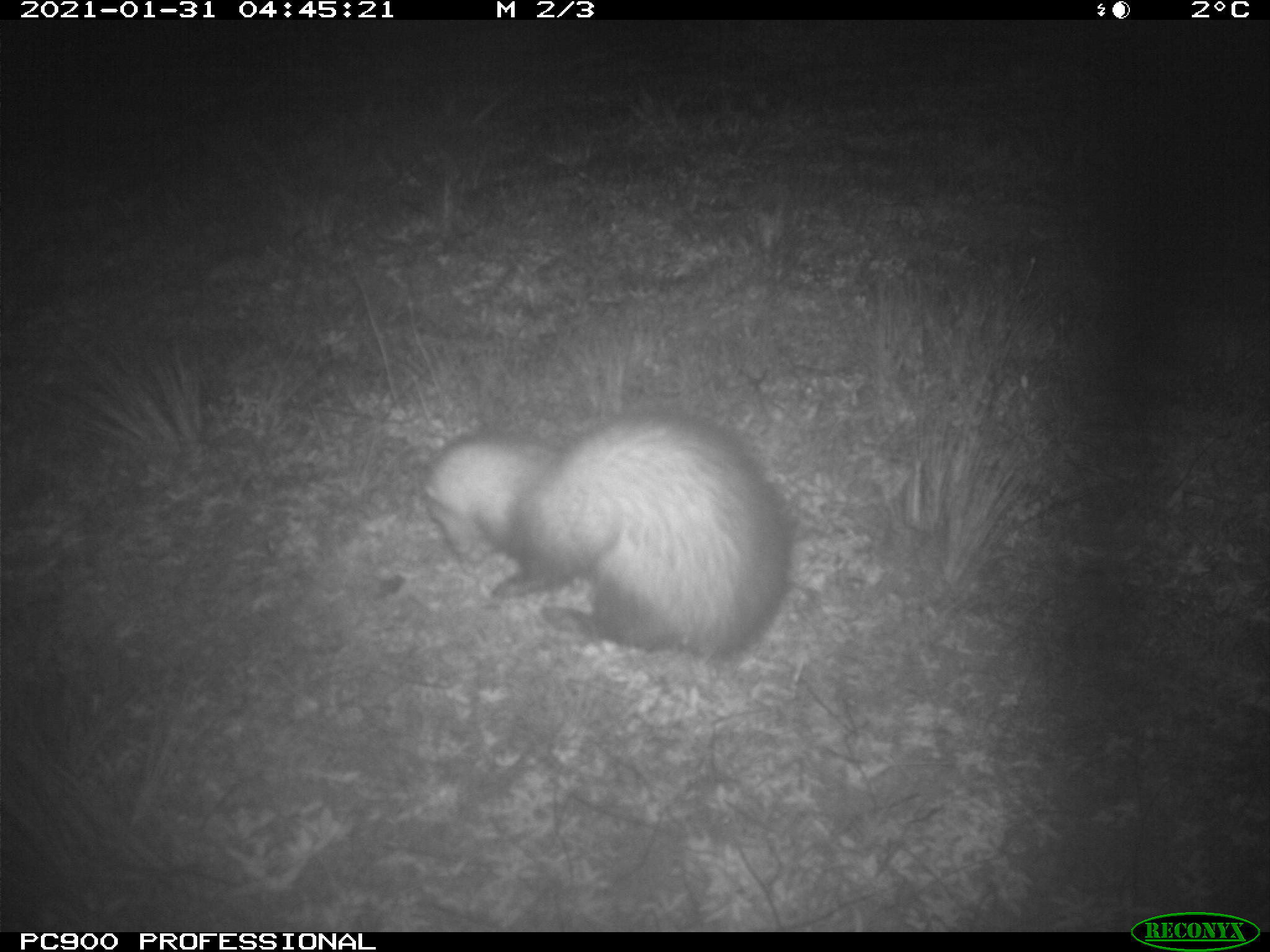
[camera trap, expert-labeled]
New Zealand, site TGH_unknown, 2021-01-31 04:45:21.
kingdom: Animalia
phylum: Chordata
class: Mammalia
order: Carnivora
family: Mustelidae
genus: Mustela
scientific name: Mustela furo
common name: ferret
Ferret (Mustela furo).